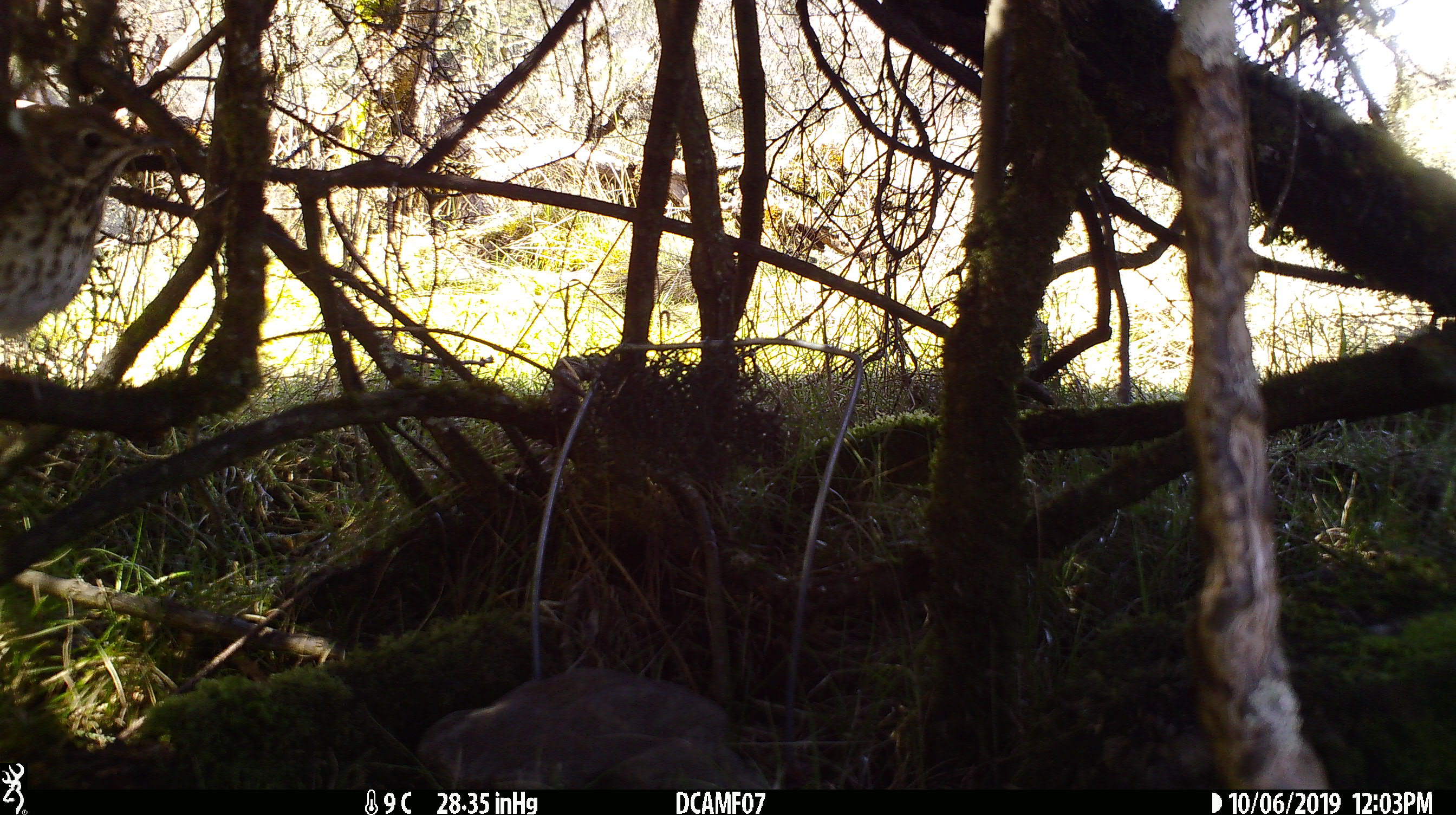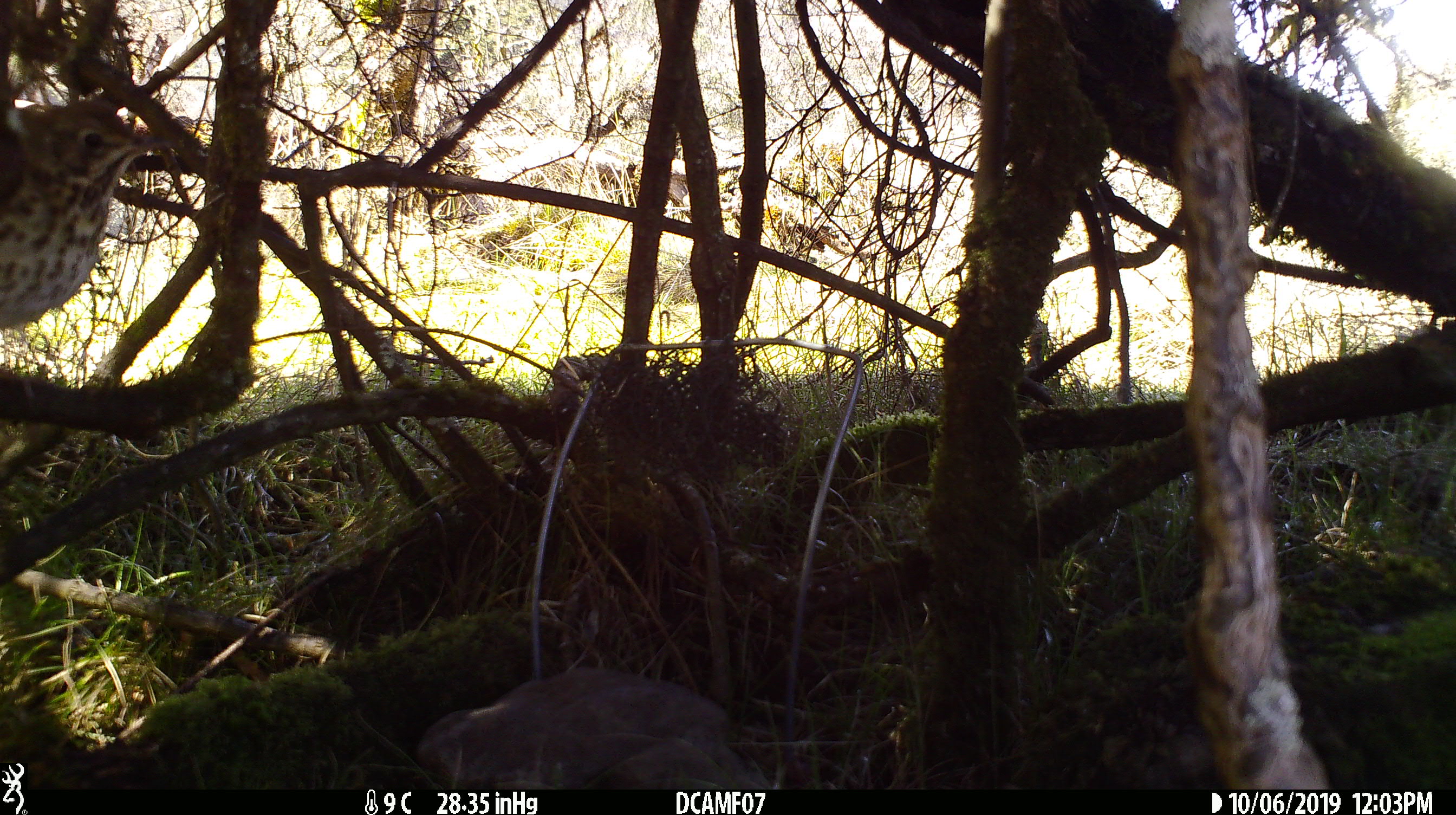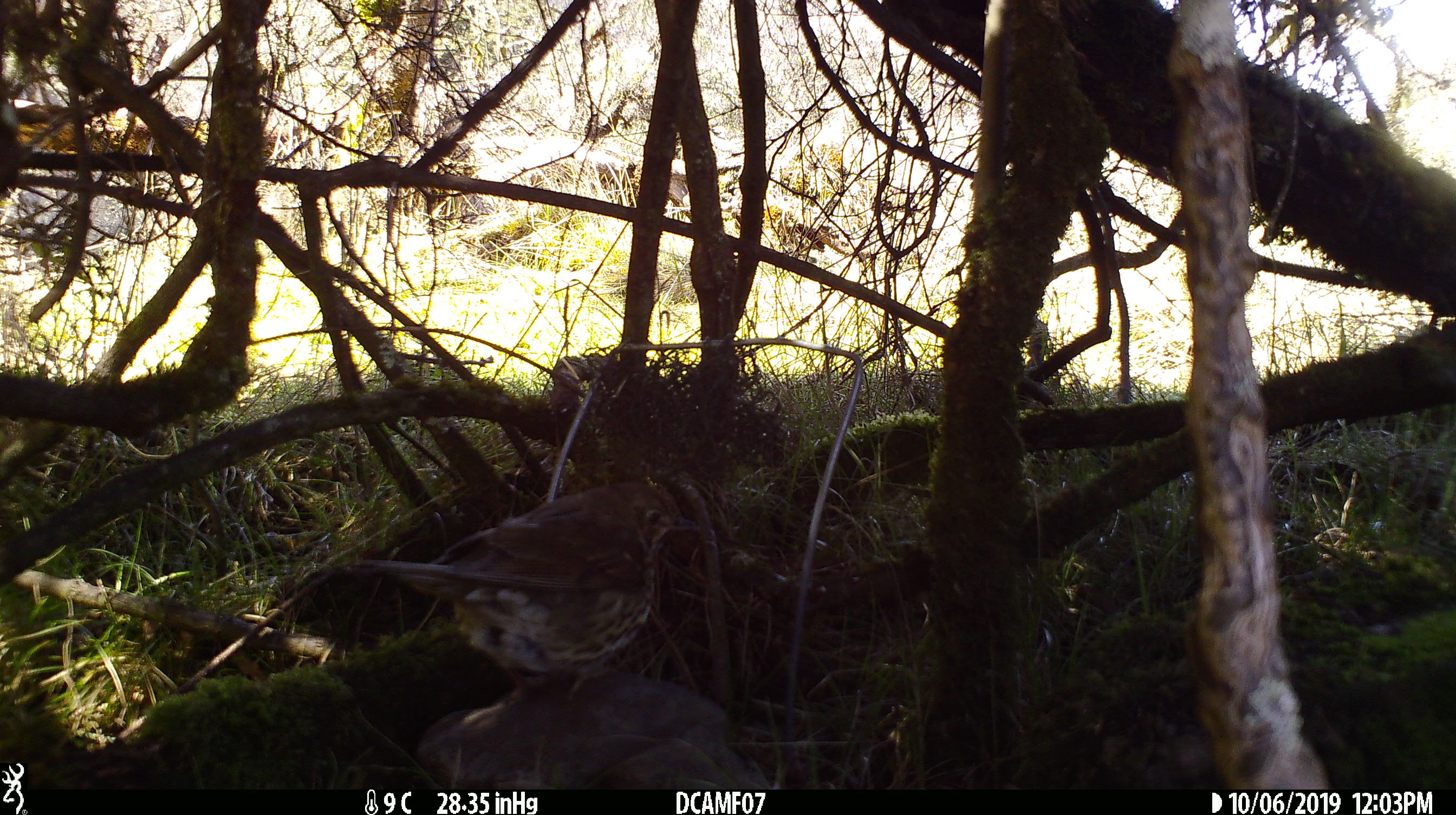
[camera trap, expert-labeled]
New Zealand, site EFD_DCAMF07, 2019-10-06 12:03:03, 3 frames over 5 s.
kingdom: Animalia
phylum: Chordata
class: Aves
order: Passeriformes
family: Turdidae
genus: Turdus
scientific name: Turdus philomelos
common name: song thrush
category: thrush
Thrush (song thrush) (Turdus philomelos).